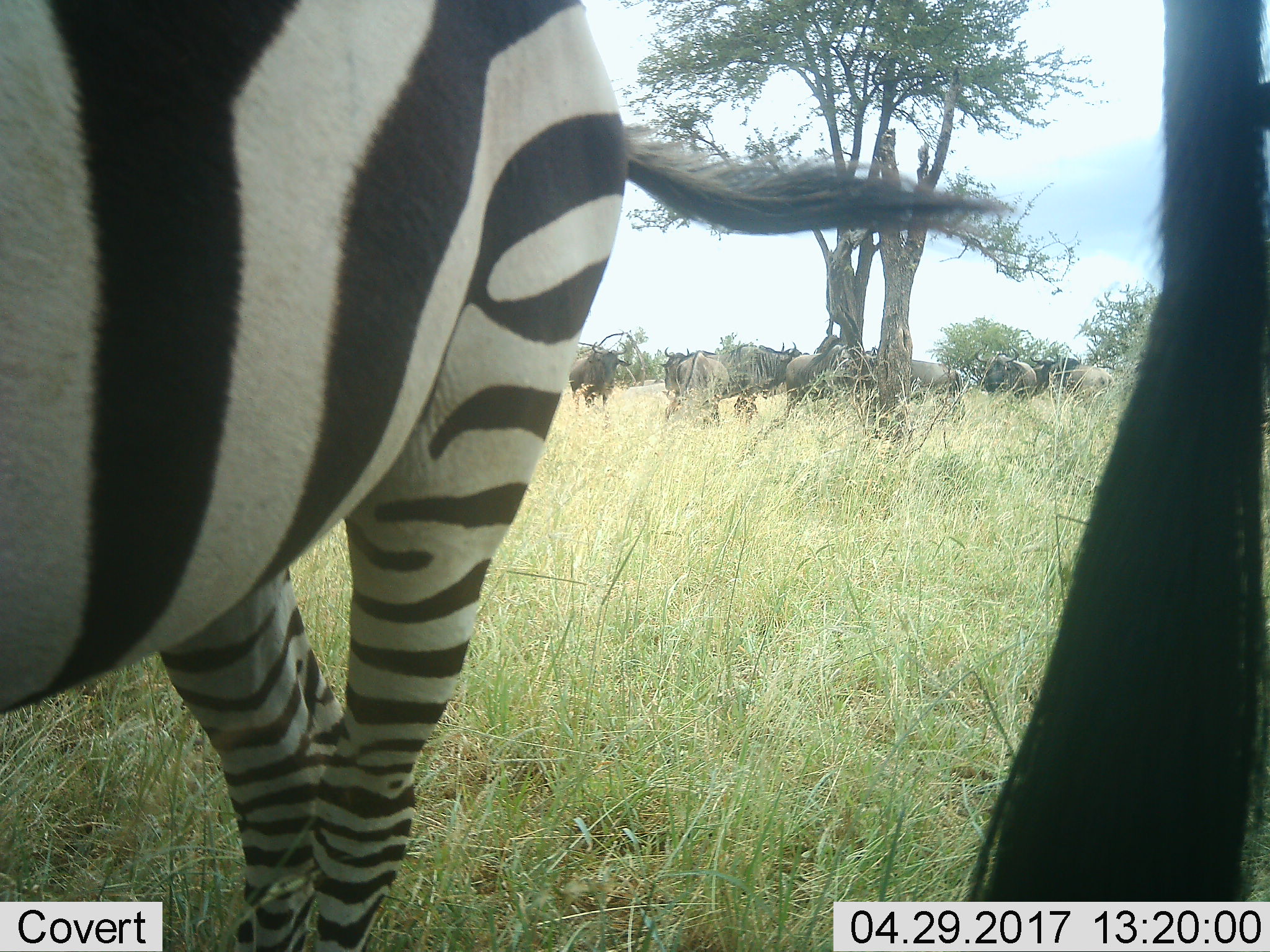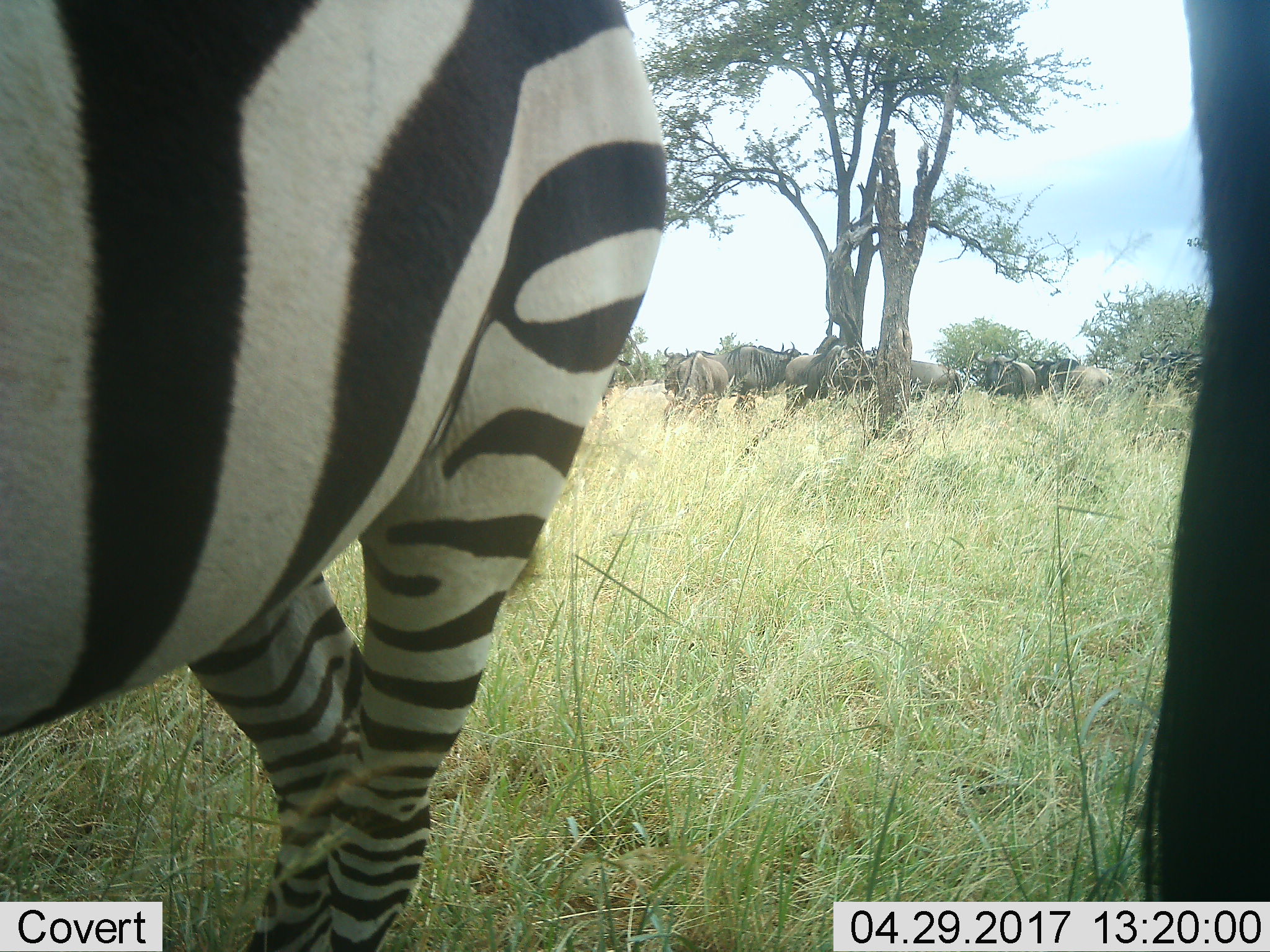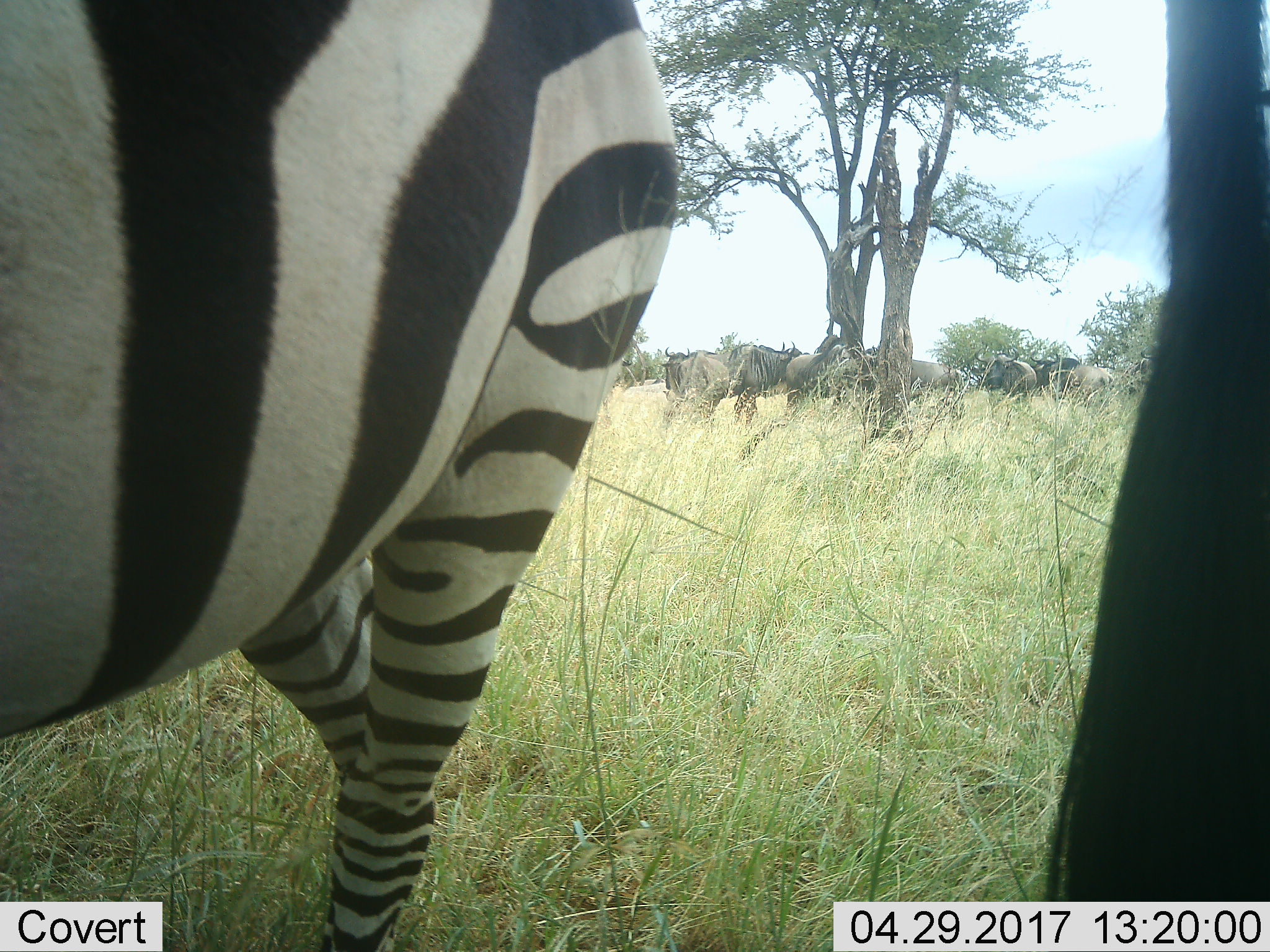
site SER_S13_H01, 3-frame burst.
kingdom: Animalia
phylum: Chordata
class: Mammalia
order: Artiodactyla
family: Bovidae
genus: Connochaetes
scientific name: Connochaetes taurinus taurinus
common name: blue wildebeest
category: wildebeestblue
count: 8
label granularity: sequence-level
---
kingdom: Animalia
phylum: Chordata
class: Mammalia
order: Perissodactyla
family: Equidae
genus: Equus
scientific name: Equus quagga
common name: plains zebra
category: zebraplains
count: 1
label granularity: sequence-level